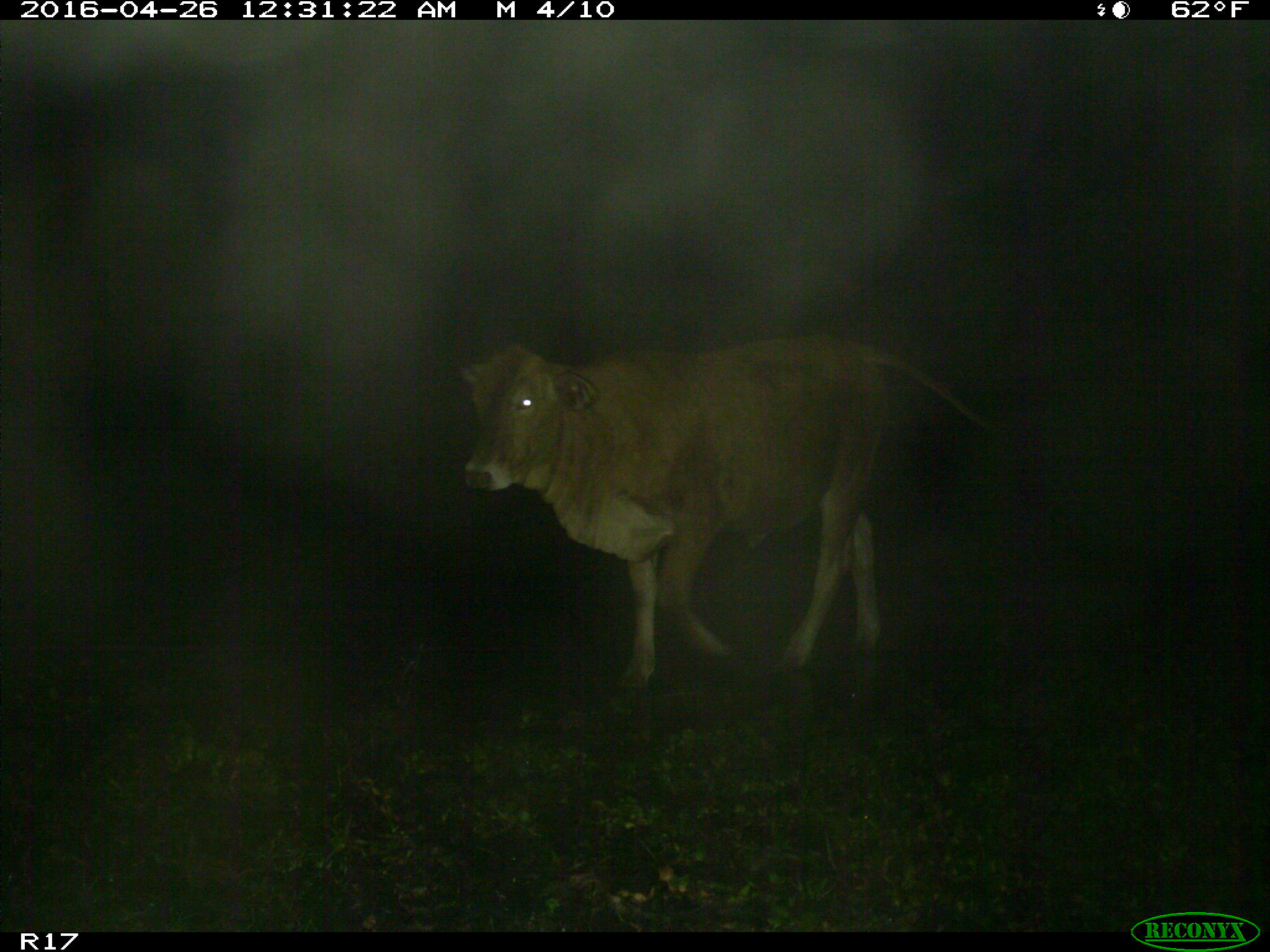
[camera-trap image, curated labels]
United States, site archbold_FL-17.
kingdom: Animalia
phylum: Chordata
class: Mammalia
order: Artiodactyla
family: Bovidae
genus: Bos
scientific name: Bos taurus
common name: domestic cow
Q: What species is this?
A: Bos taurus (domestic cow).